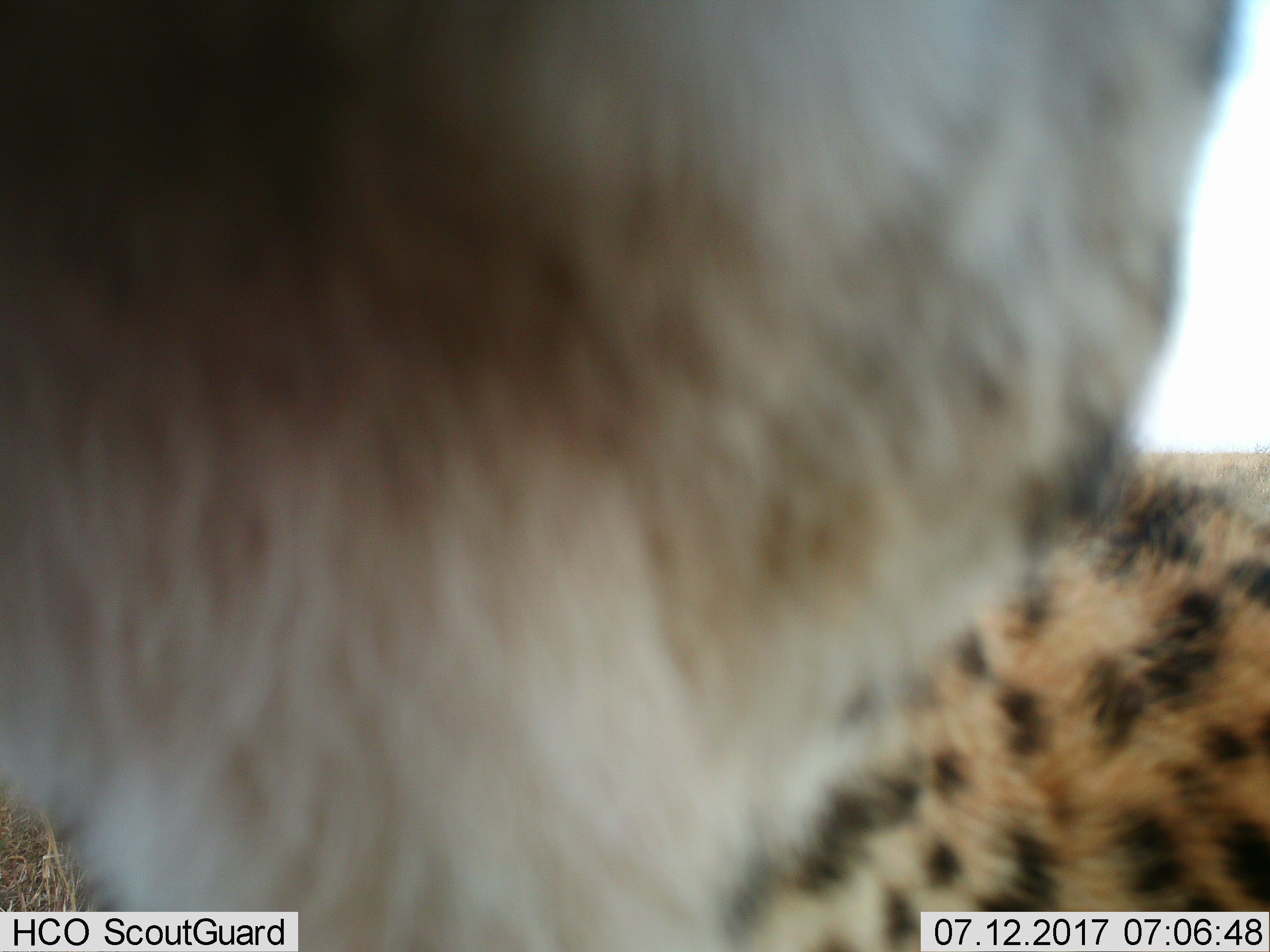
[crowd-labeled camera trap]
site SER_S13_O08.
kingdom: Animalia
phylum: Chordata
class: Mammalia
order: Carnivora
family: Felidae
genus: Acinonyx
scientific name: Acinonyx jubatus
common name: cheetah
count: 1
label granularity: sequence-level